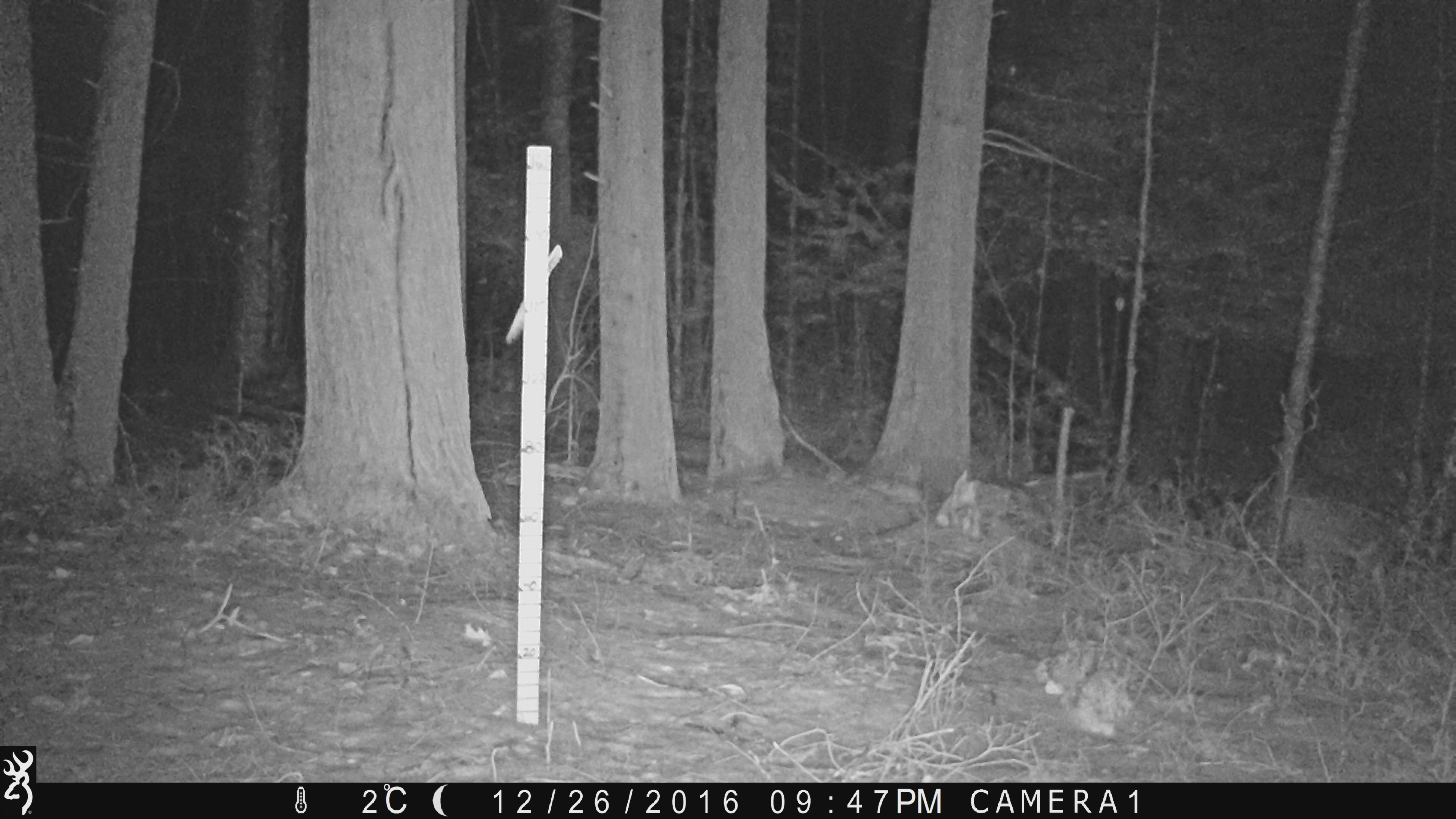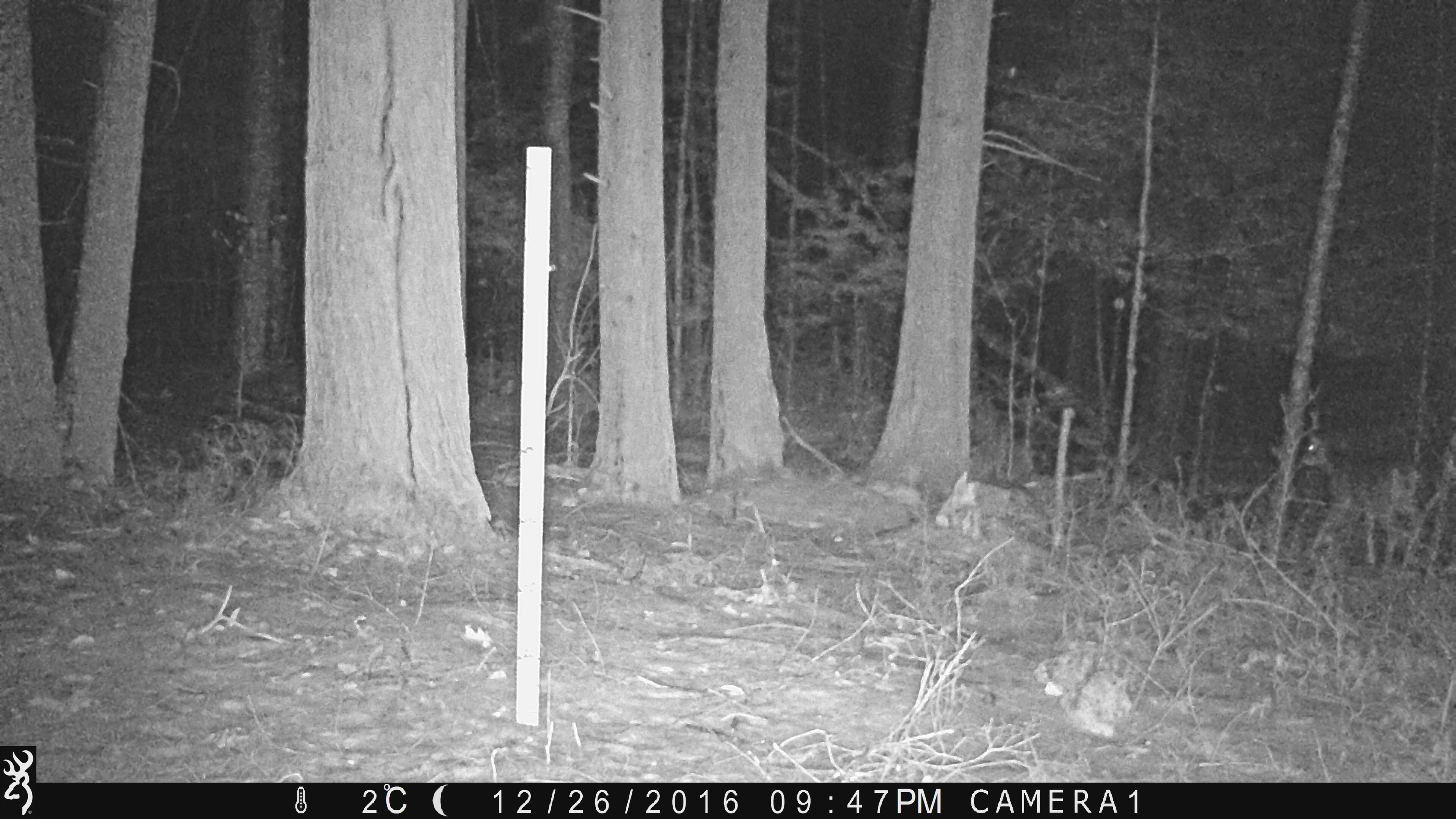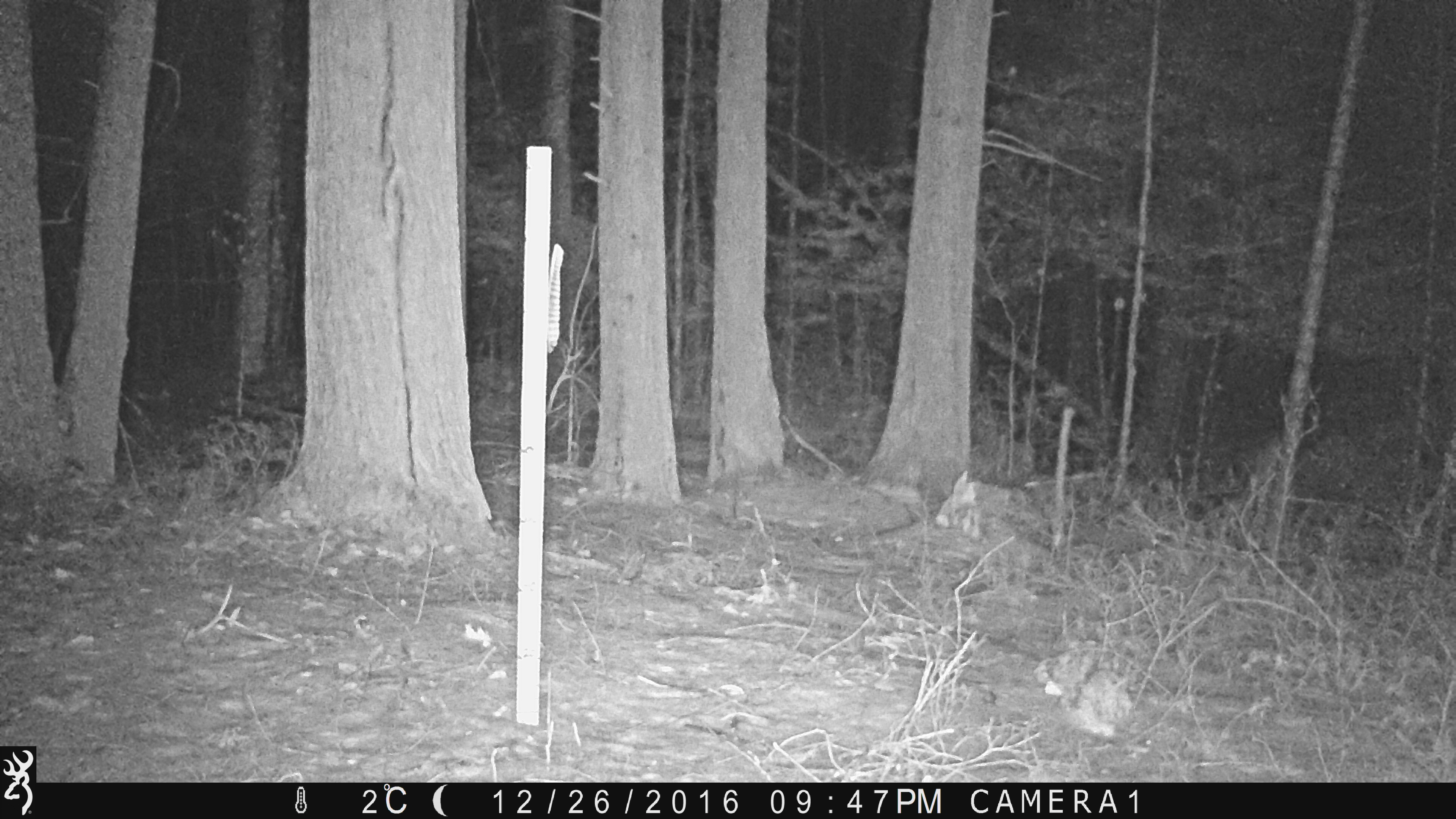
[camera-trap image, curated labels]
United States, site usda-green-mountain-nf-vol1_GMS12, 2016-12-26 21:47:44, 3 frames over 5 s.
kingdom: Animalia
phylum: Chordata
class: Mammalia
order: Artiodactyla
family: Cervidae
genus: Odocoileus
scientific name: Odocoileus virginianus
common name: white-tailed deer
White-tailed deer (Odocoileus virginianus).